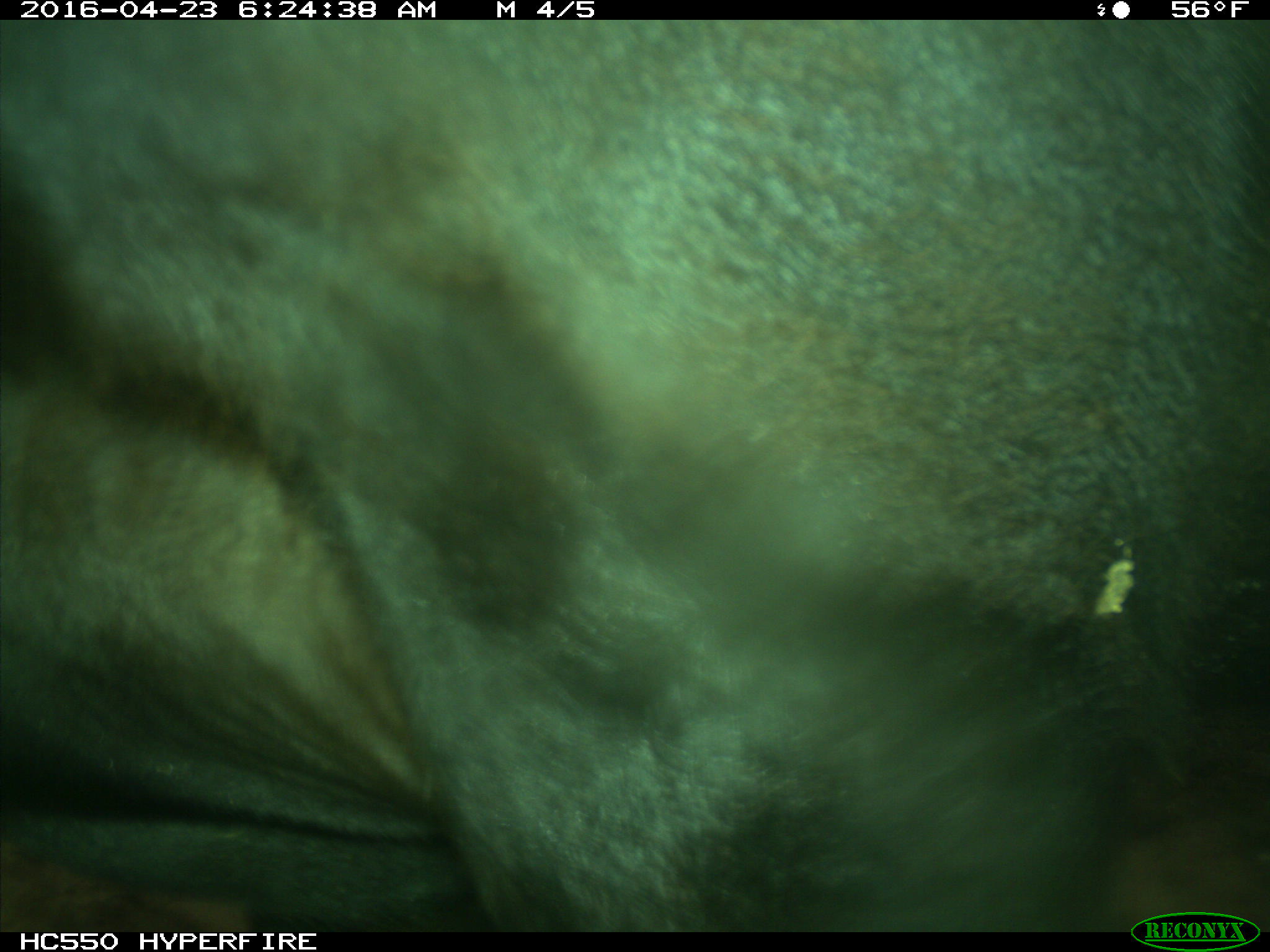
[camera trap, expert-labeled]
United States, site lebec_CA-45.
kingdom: Animalia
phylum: Chordata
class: Mammalia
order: Artiodactyla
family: Bovidae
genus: Bos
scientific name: Bos taurus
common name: domestic cow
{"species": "Bos taurus (domestic cow)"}